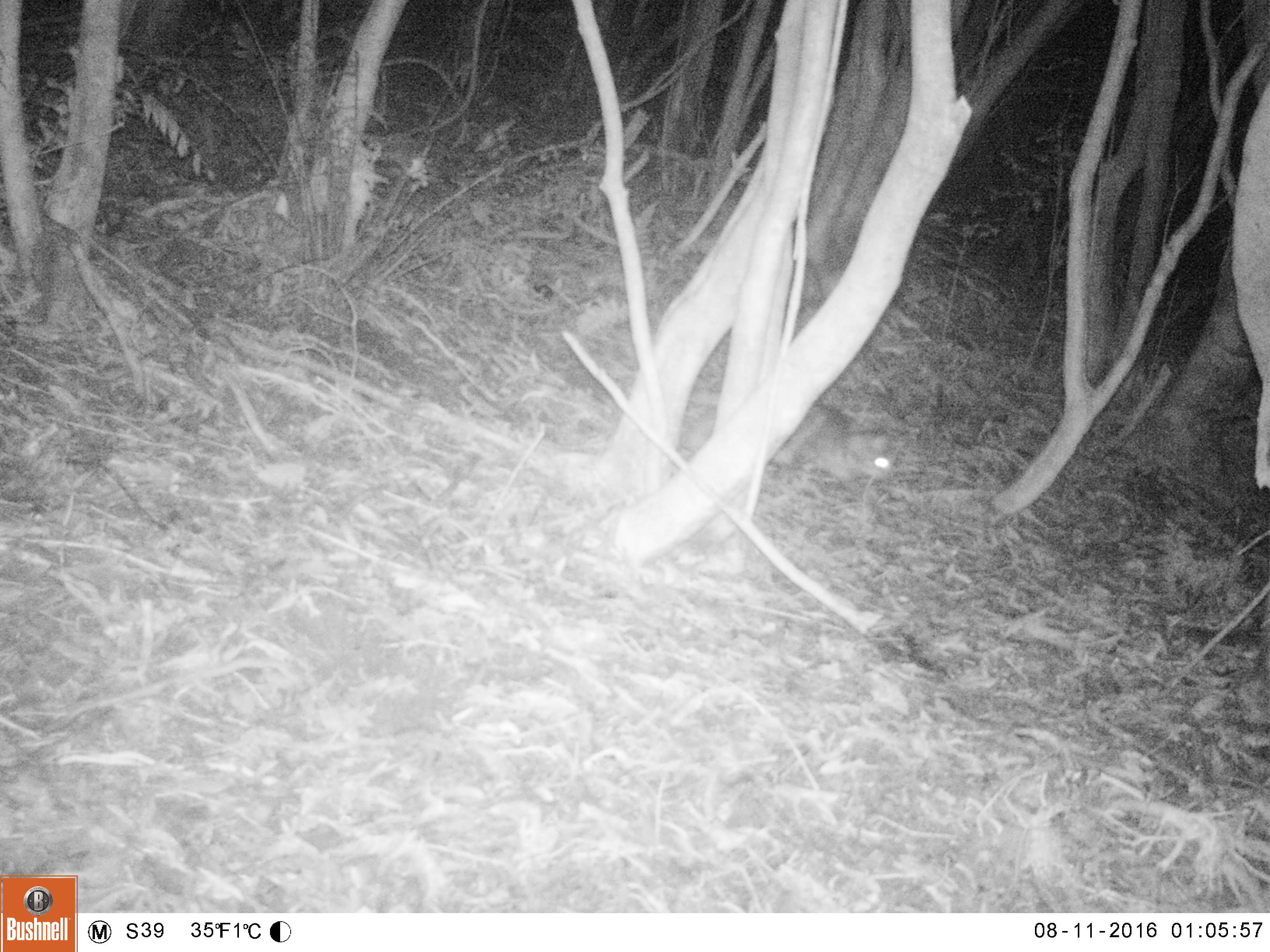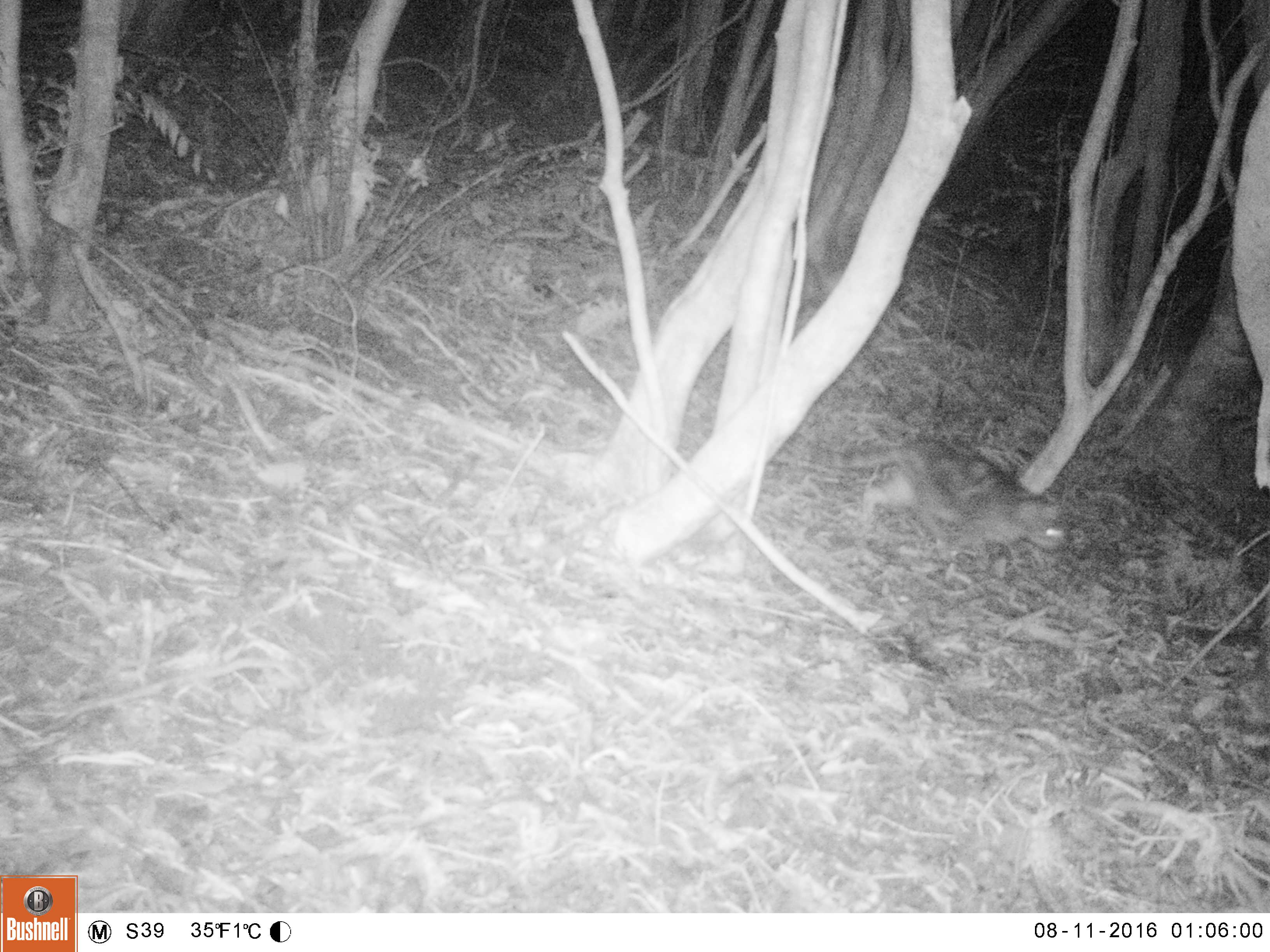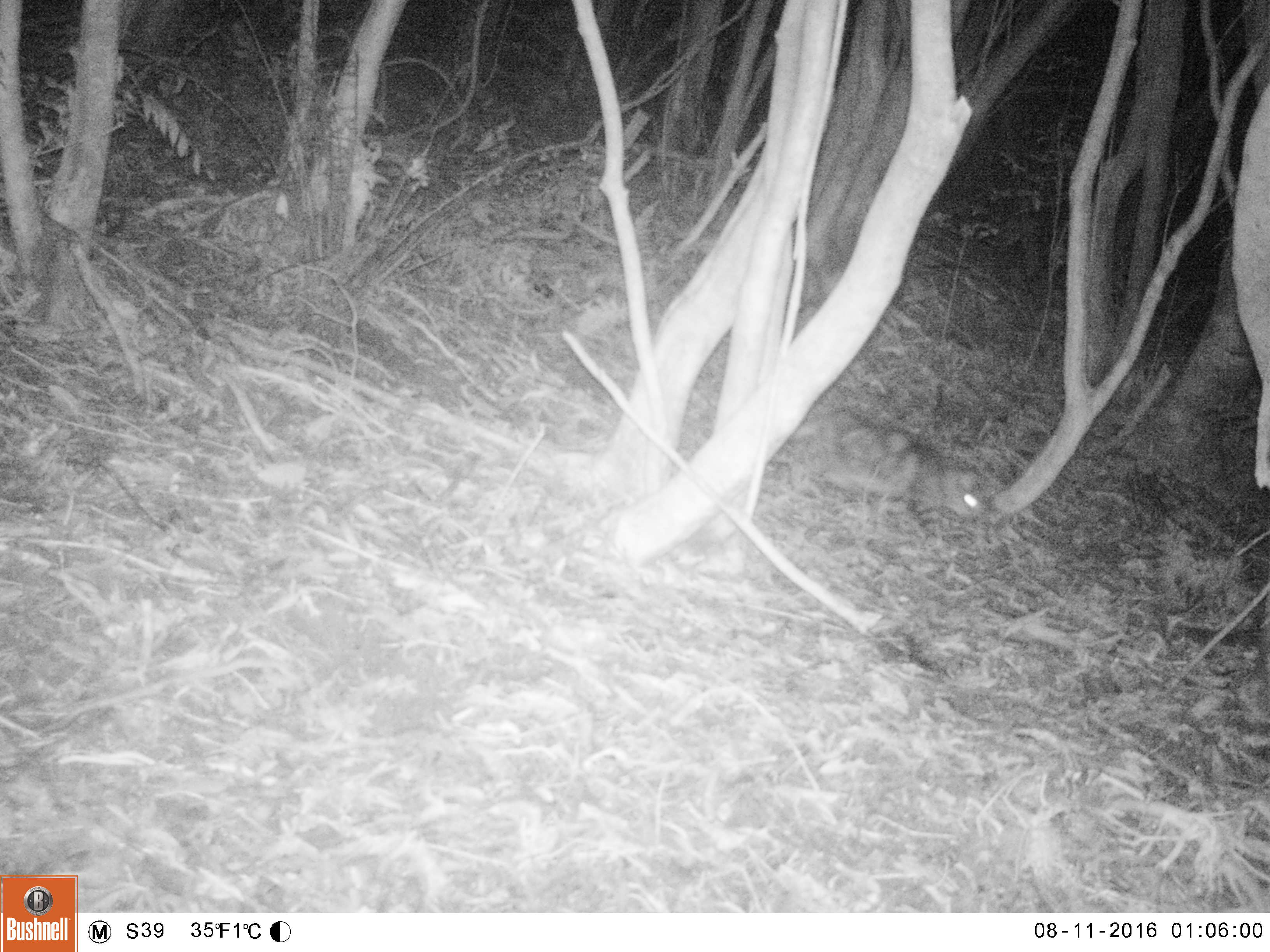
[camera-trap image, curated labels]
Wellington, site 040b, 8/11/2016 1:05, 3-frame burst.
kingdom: Animalia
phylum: Chordata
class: Mammalia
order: Carnivora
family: Felidae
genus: Felis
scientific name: Felis catus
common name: cat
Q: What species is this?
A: Cat (Felis catus).